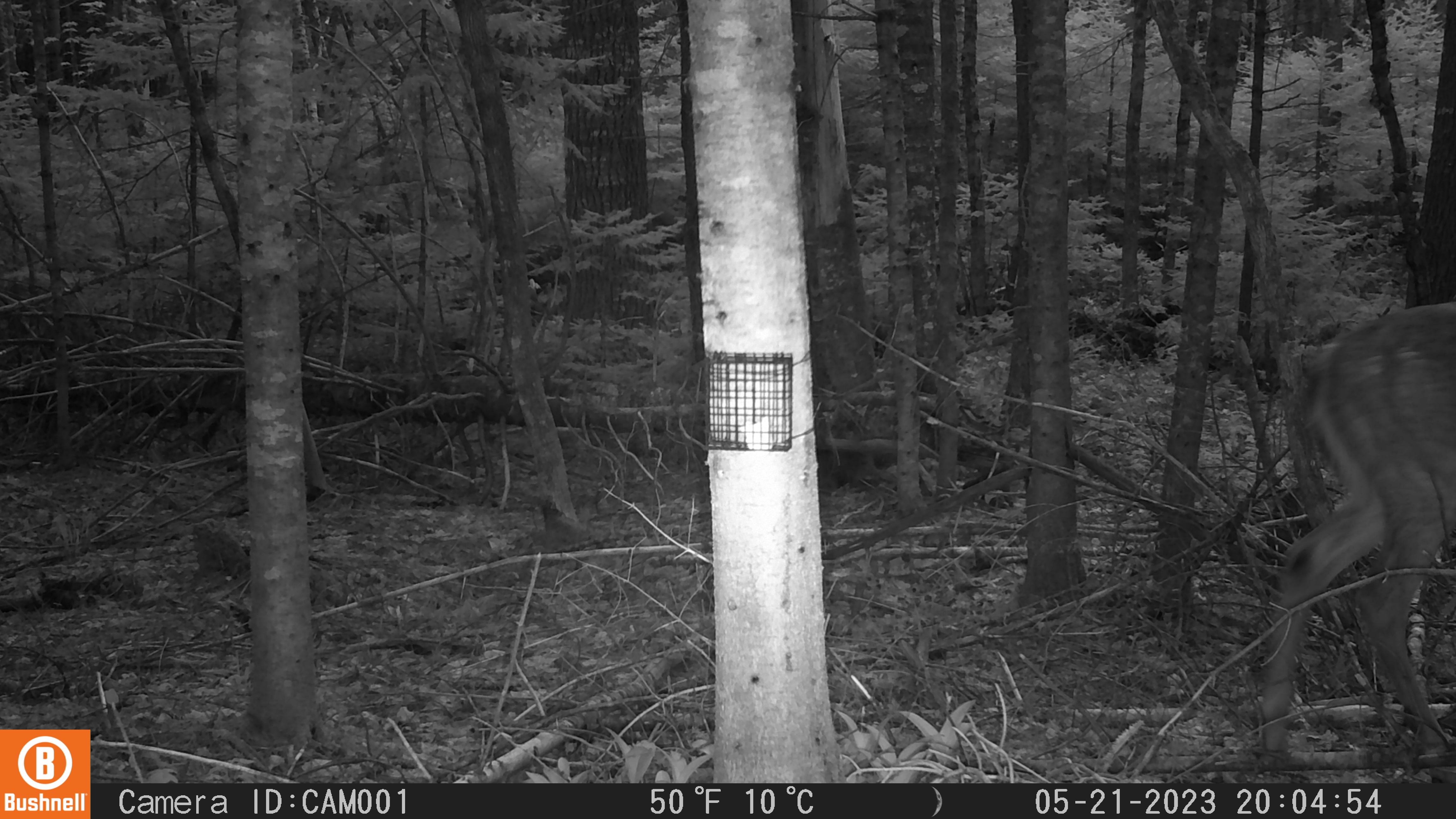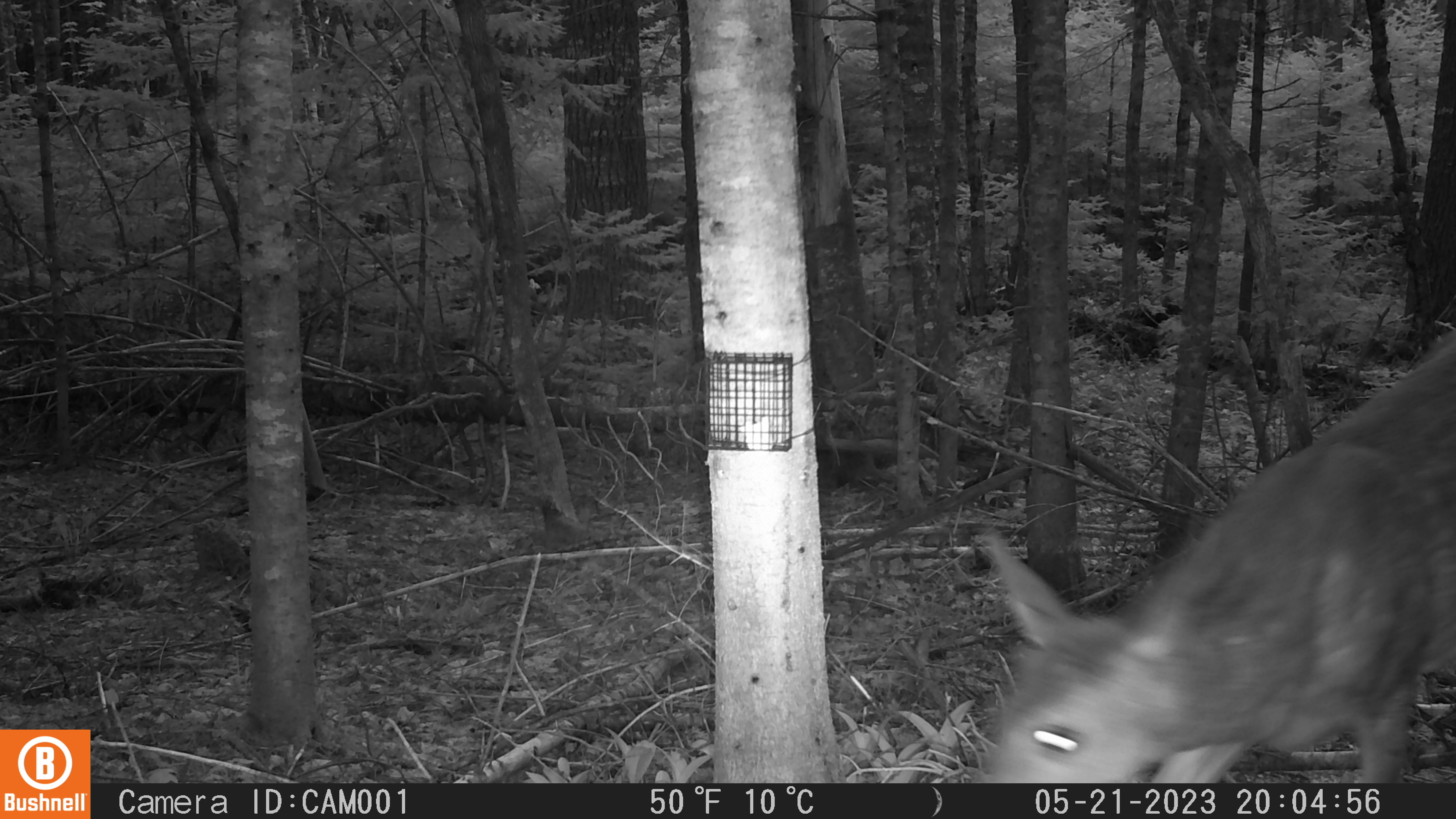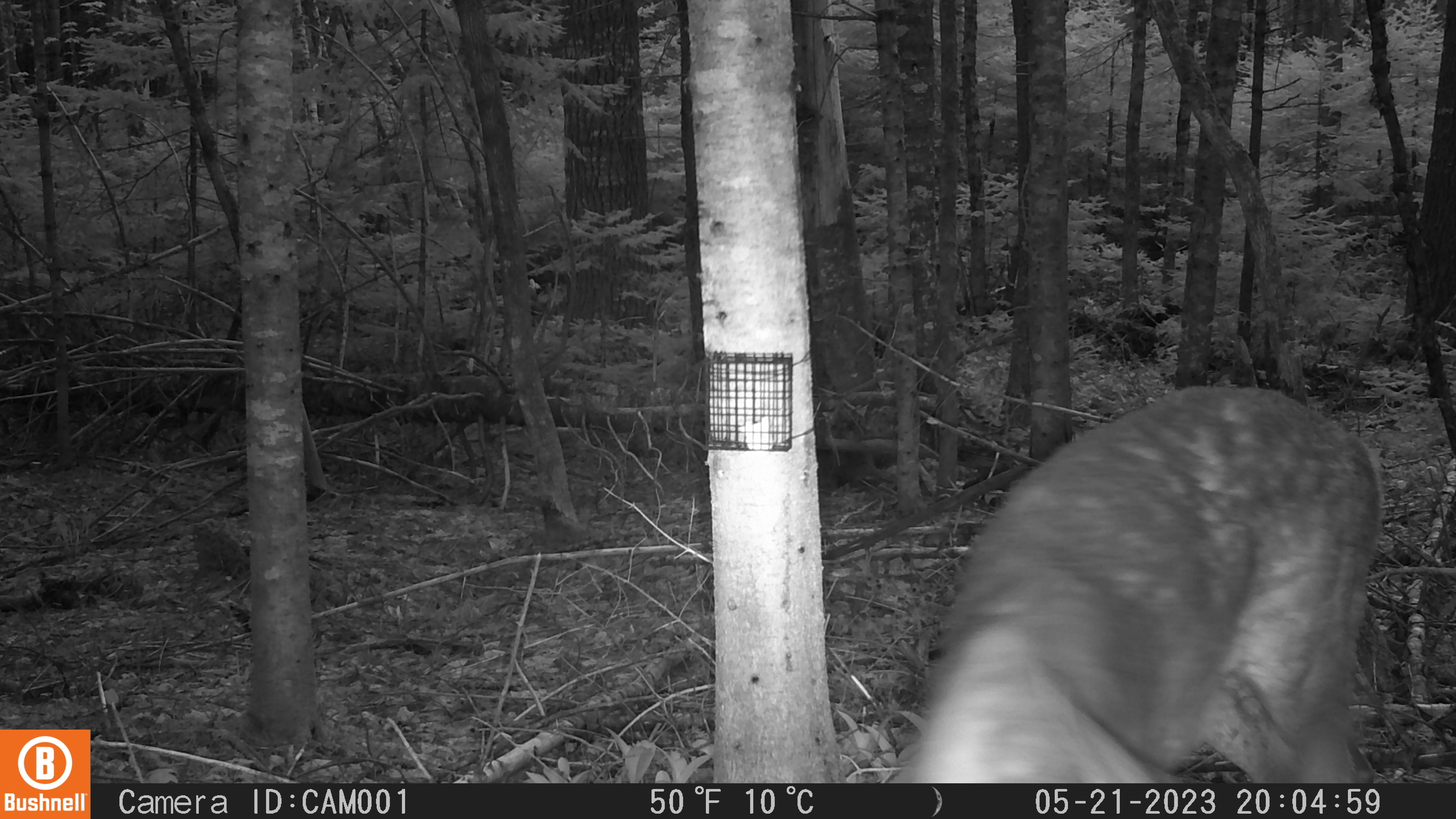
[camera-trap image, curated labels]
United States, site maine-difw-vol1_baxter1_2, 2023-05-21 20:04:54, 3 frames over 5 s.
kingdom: Animalia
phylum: Chordata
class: Mammalia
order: Artiodactyla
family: Cervidae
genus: Odocoileus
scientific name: Odocoileus virginianus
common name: white-tailed deer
White-tailed deer (Odocoileus virginianus).